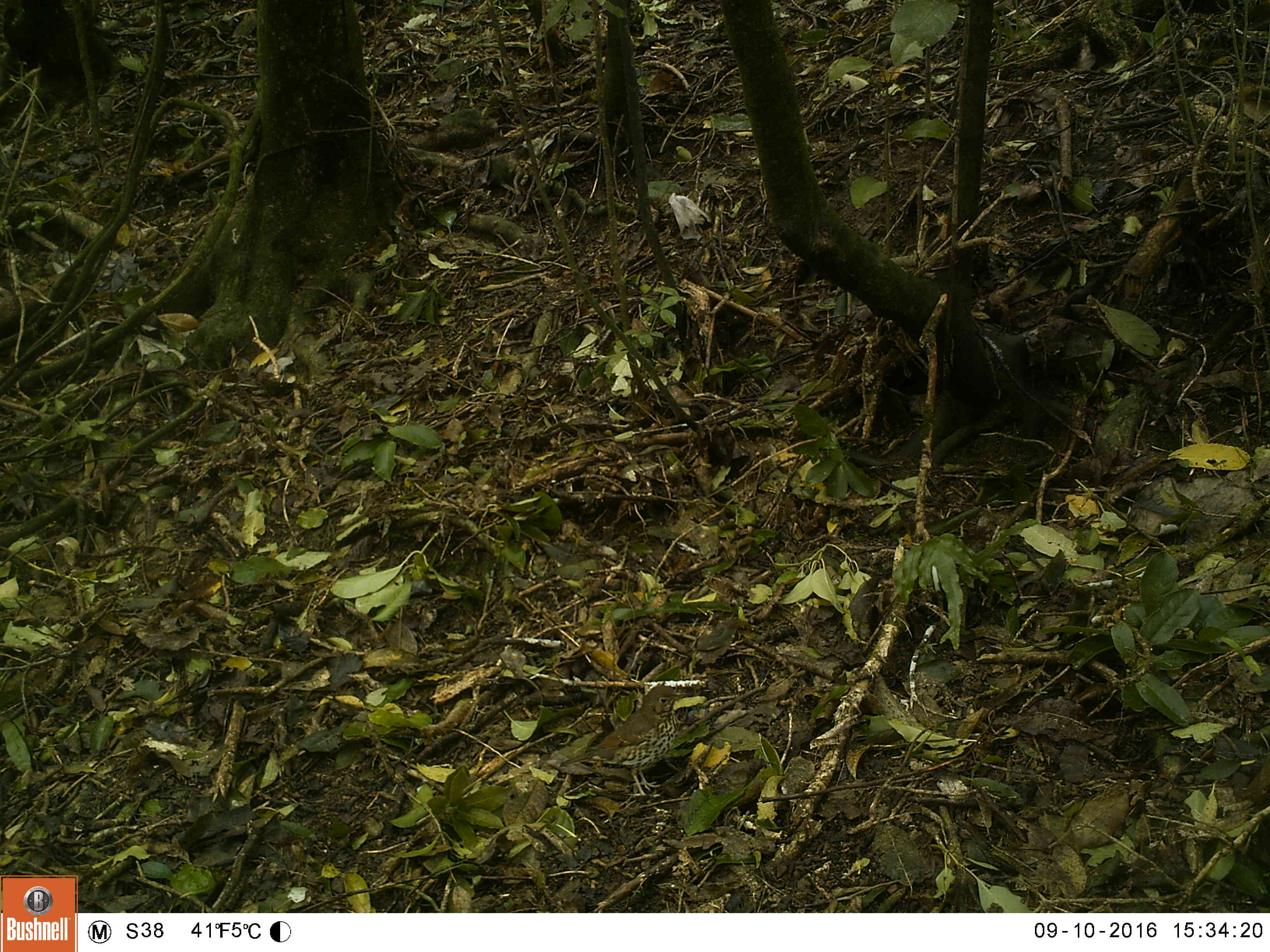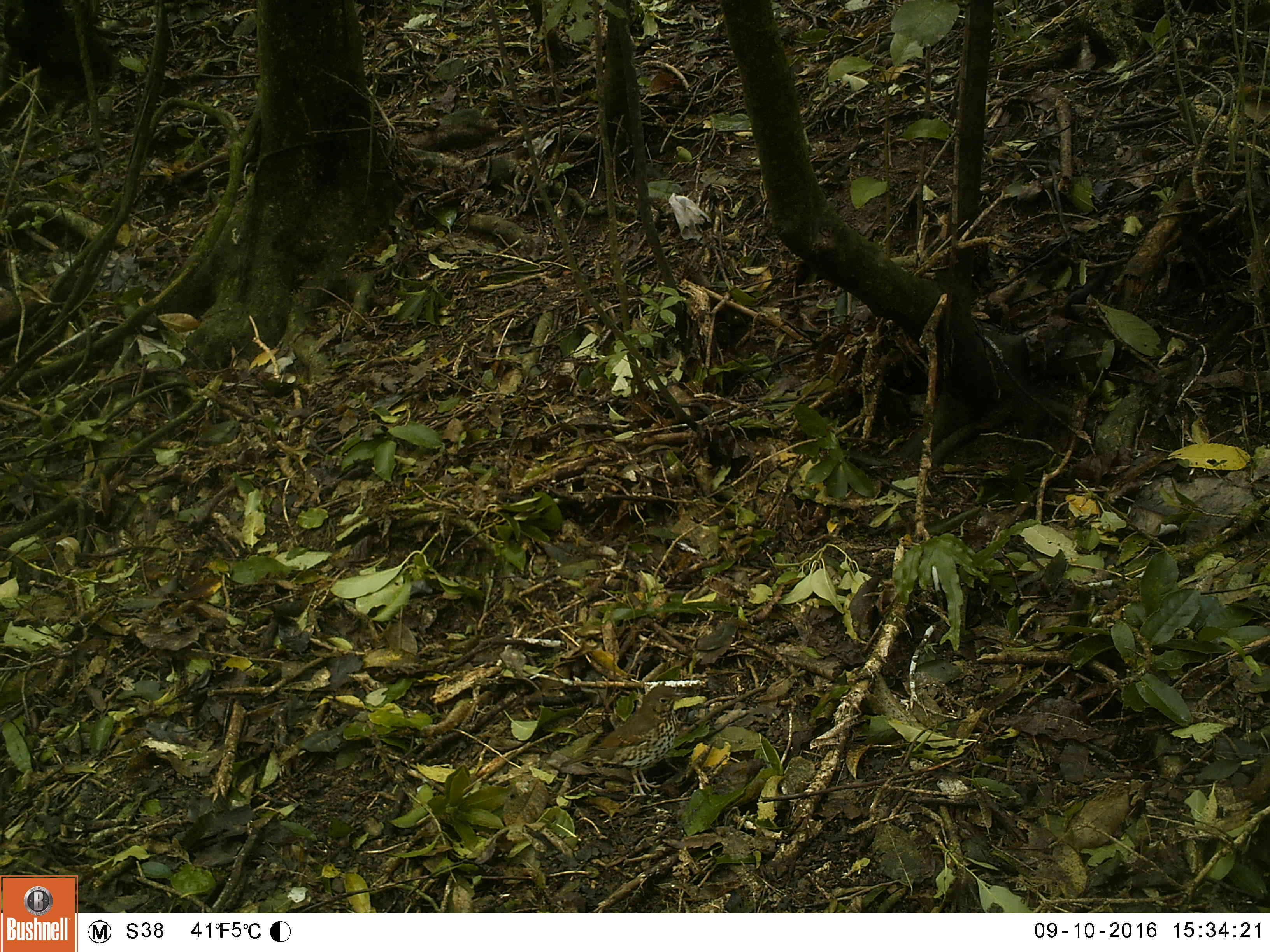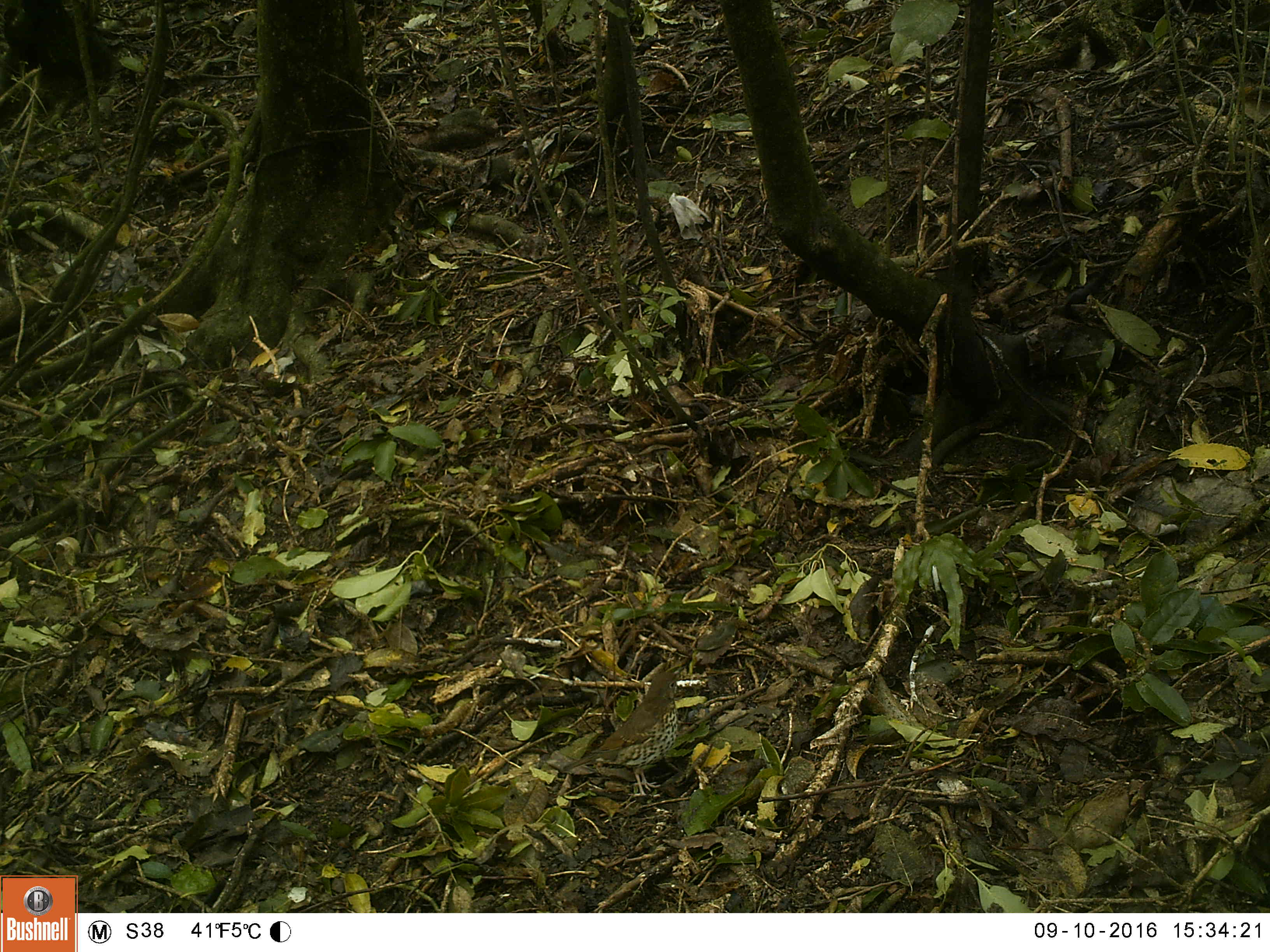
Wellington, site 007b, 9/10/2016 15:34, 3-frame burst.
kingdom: Animalia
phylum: Chordata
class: Aves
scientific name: Aves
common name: bird